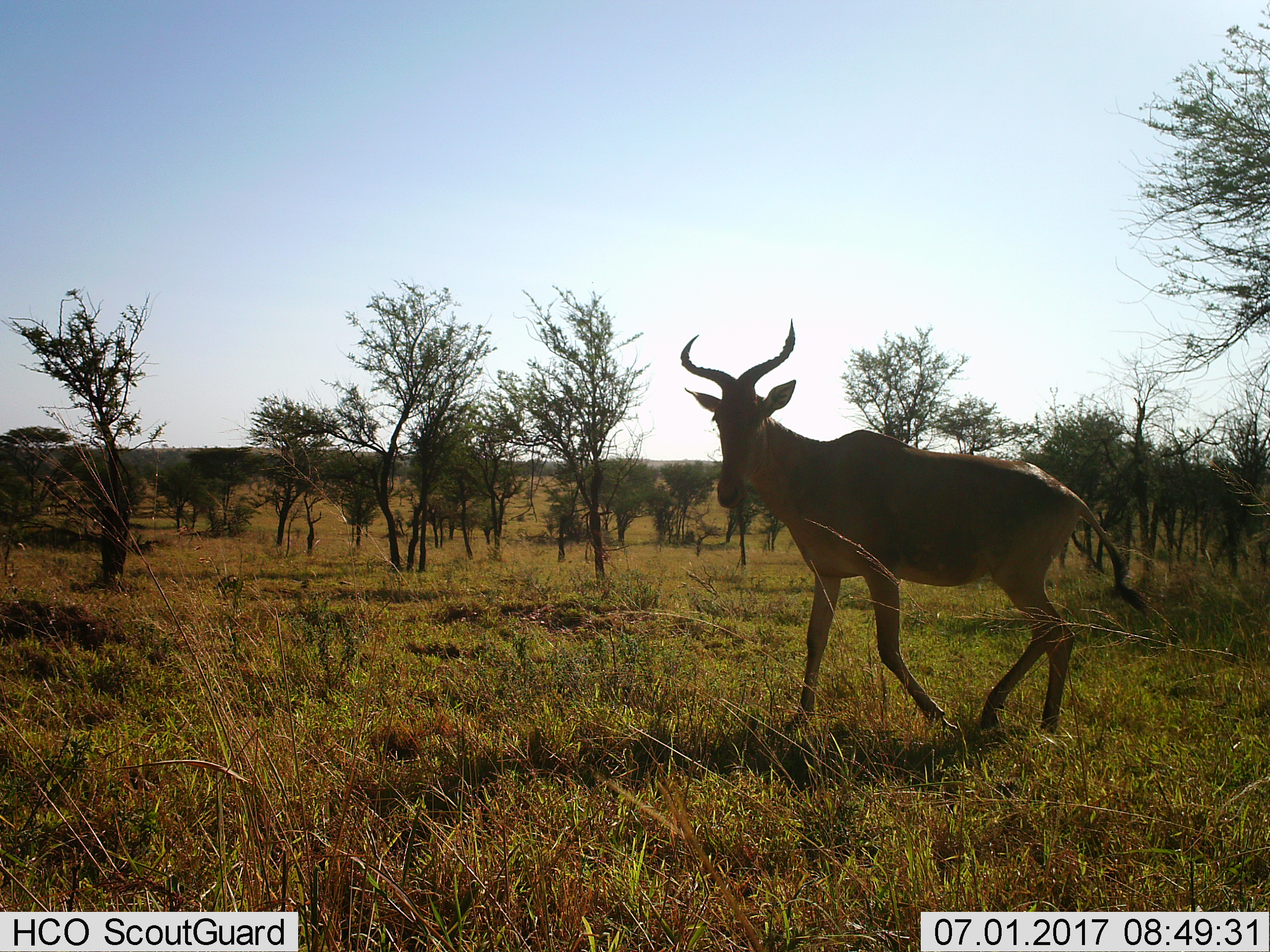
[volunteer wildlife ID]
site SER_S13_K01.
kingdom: Animalia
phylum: Chordata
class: Mammalia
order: Artiodactyla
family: Bovidae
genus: Alcelaphus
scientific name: Alcelaphus buselaphus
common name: hartebeest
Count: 1.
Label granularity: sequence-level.